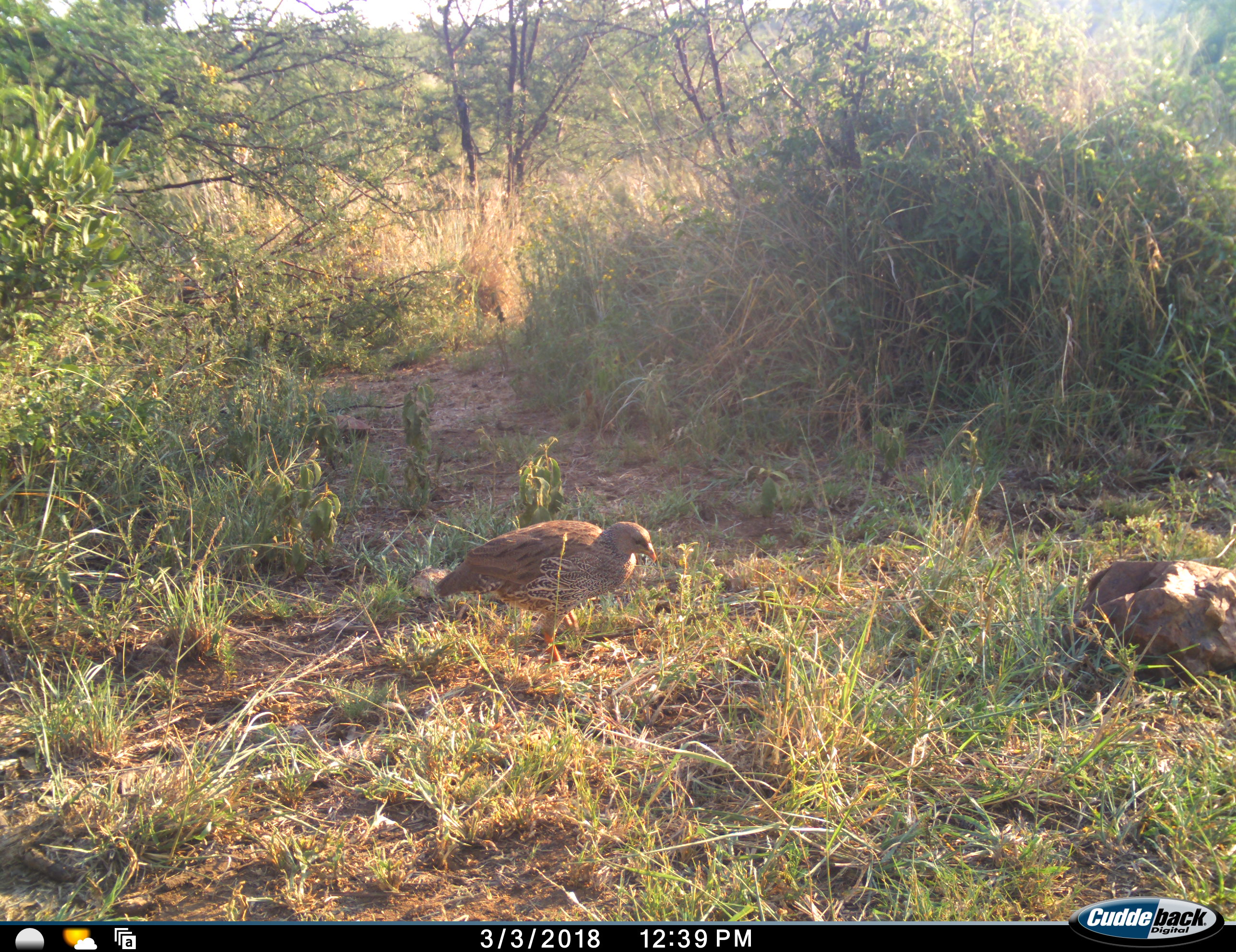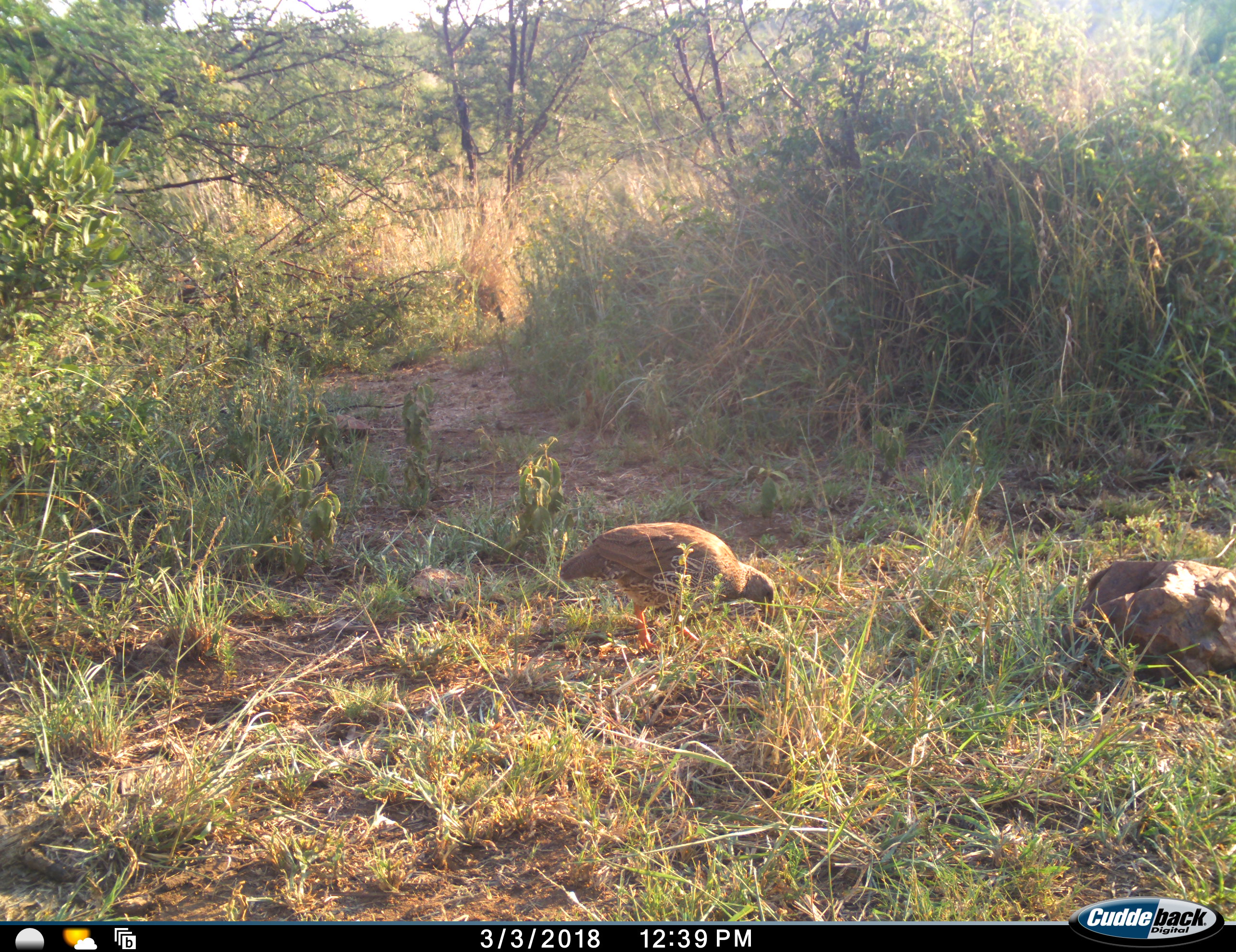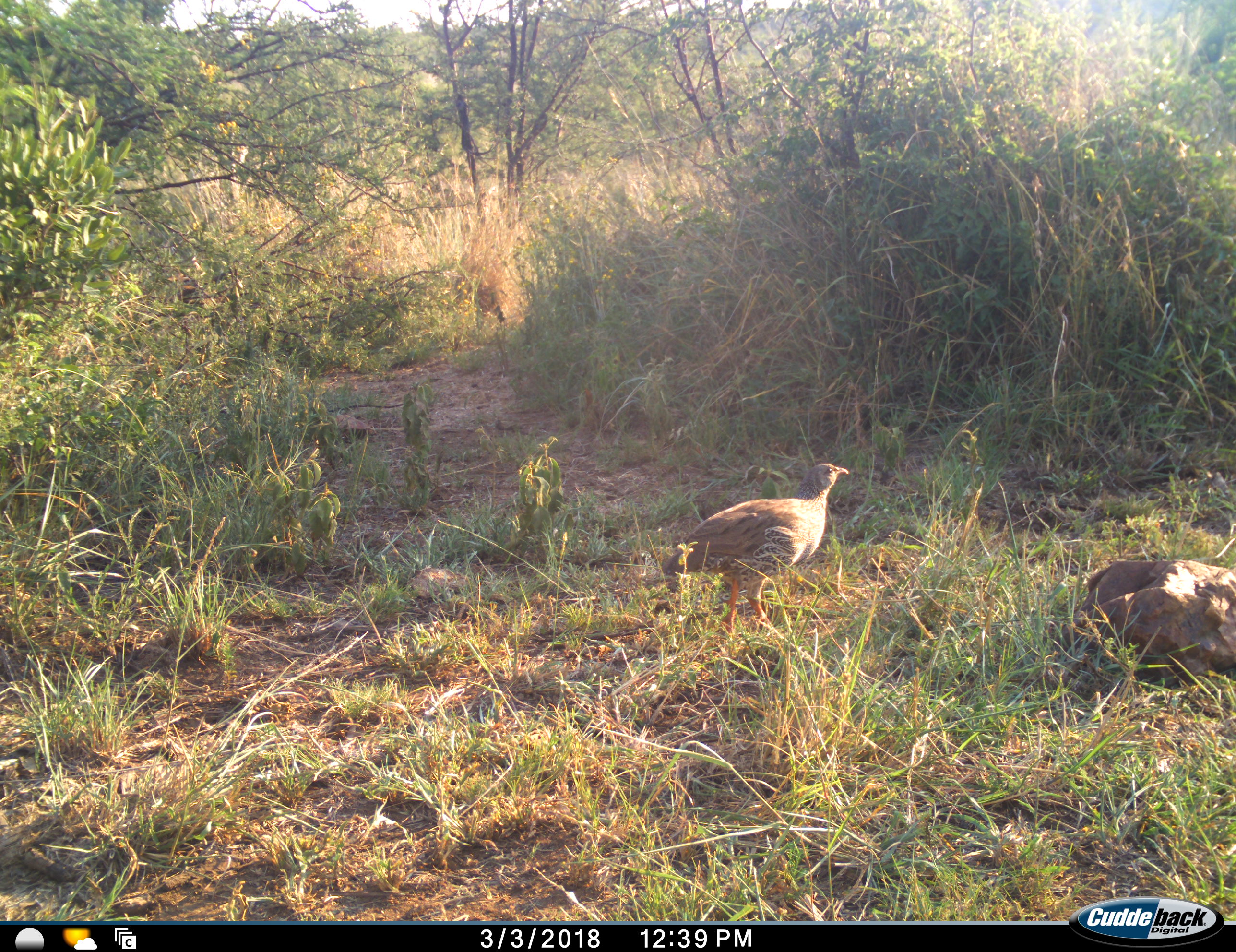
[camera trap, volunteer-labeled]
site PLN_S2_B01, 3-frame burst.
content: unidentified animal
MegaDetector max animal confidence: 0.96